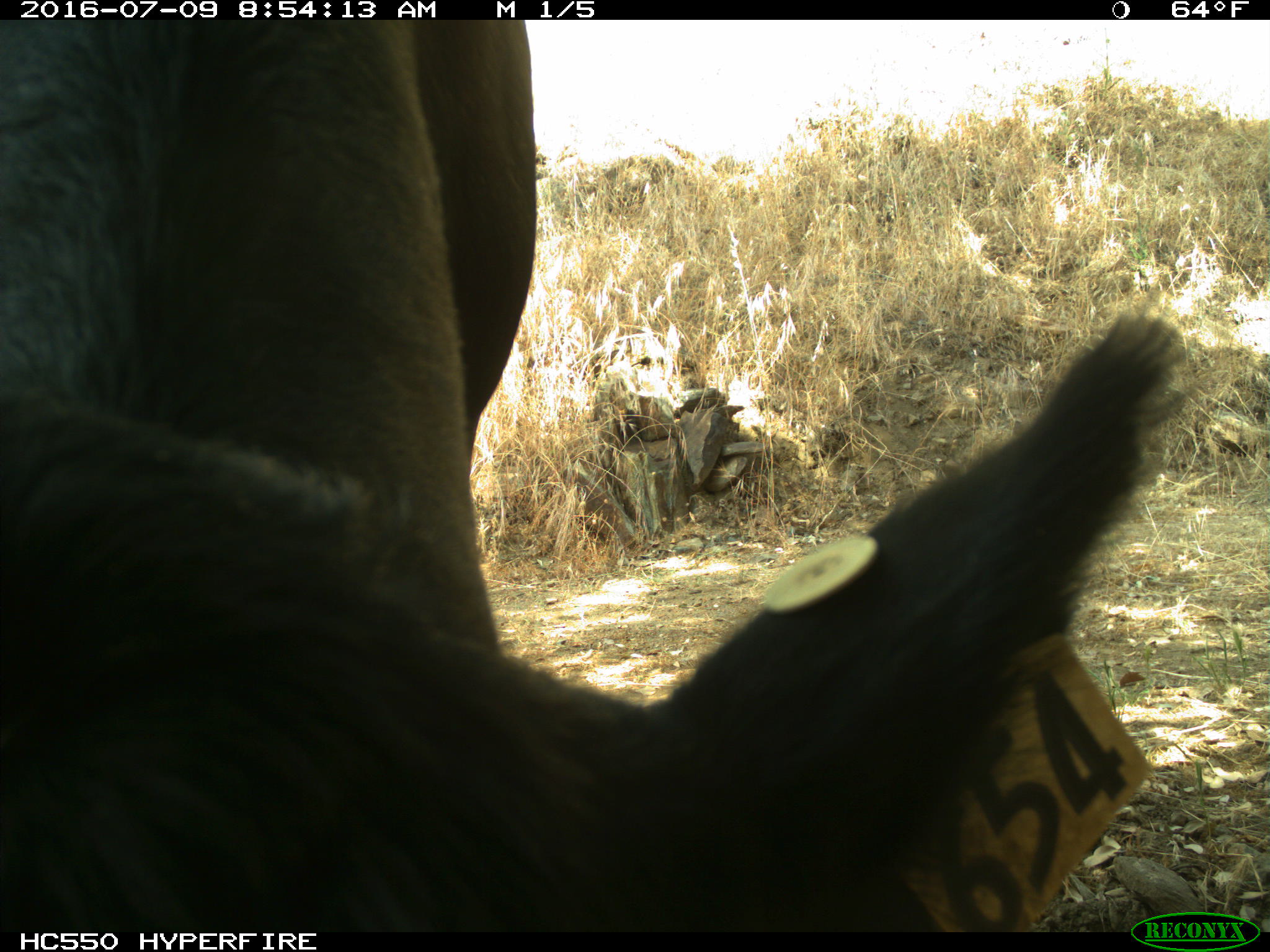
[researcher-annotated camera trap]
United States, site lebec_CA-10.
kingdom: Animalia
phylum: Chordata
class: Mammalia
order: Artiodactyla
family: Bovidae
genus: Bos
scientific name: Bos taurus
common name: domestic cow